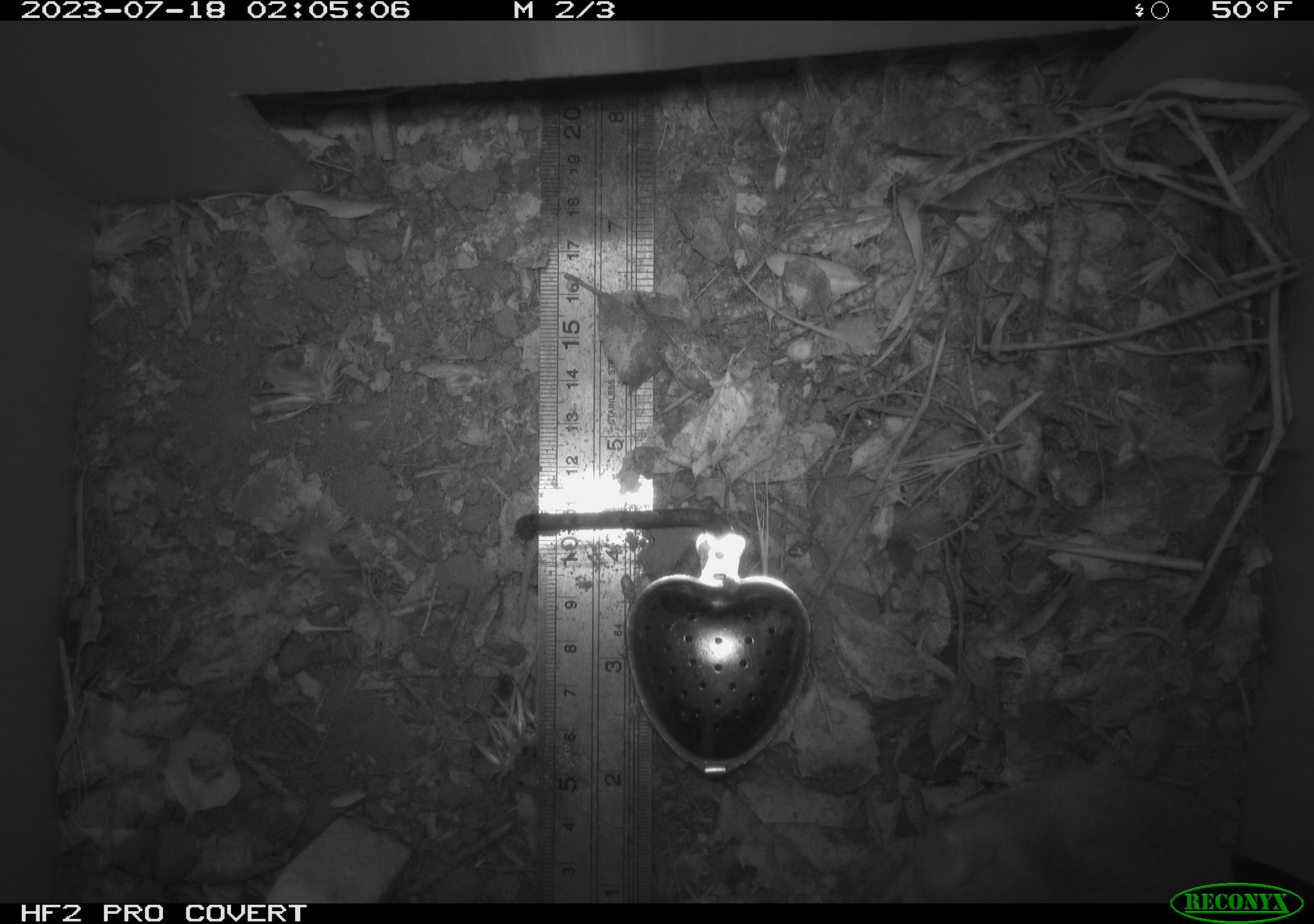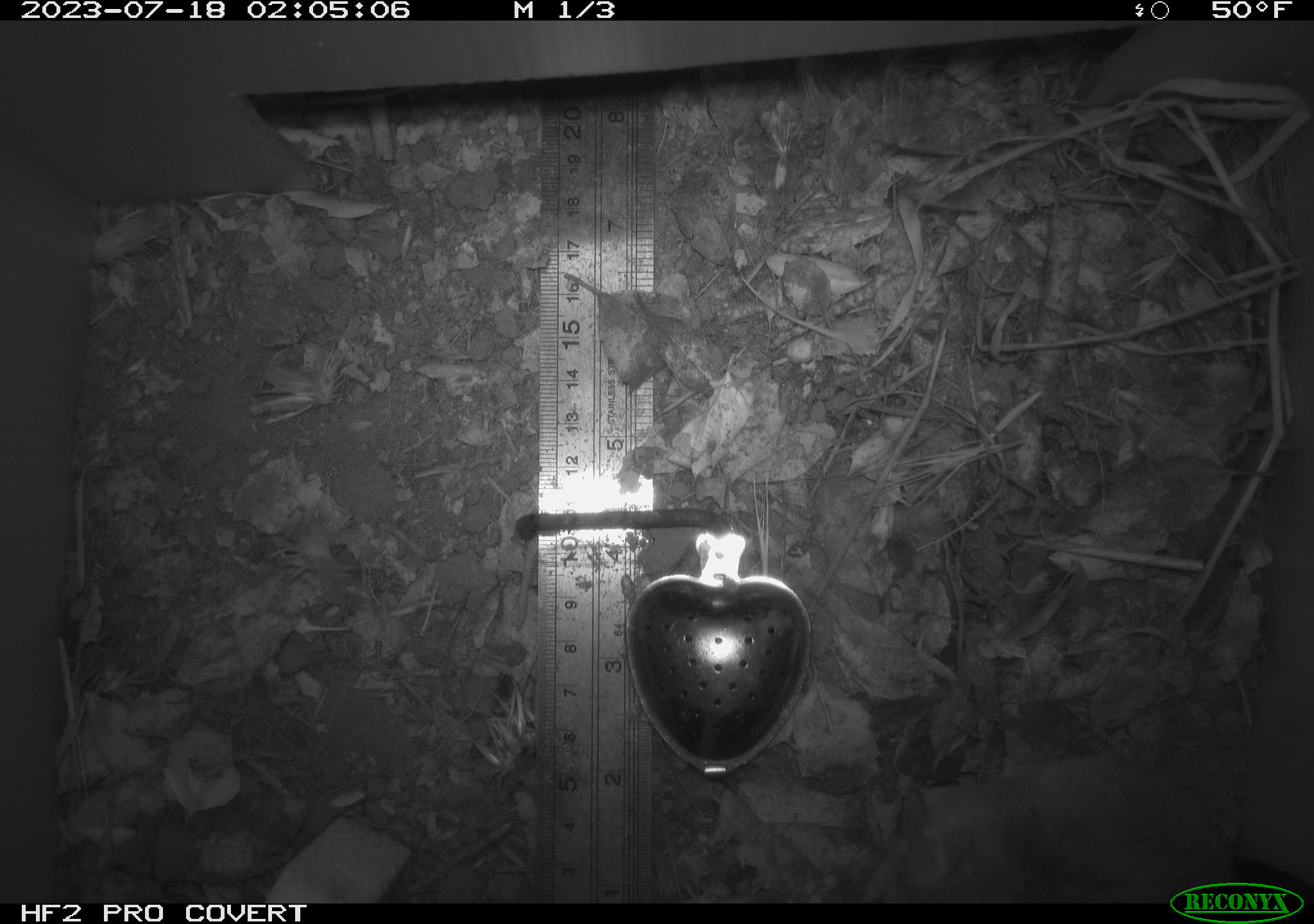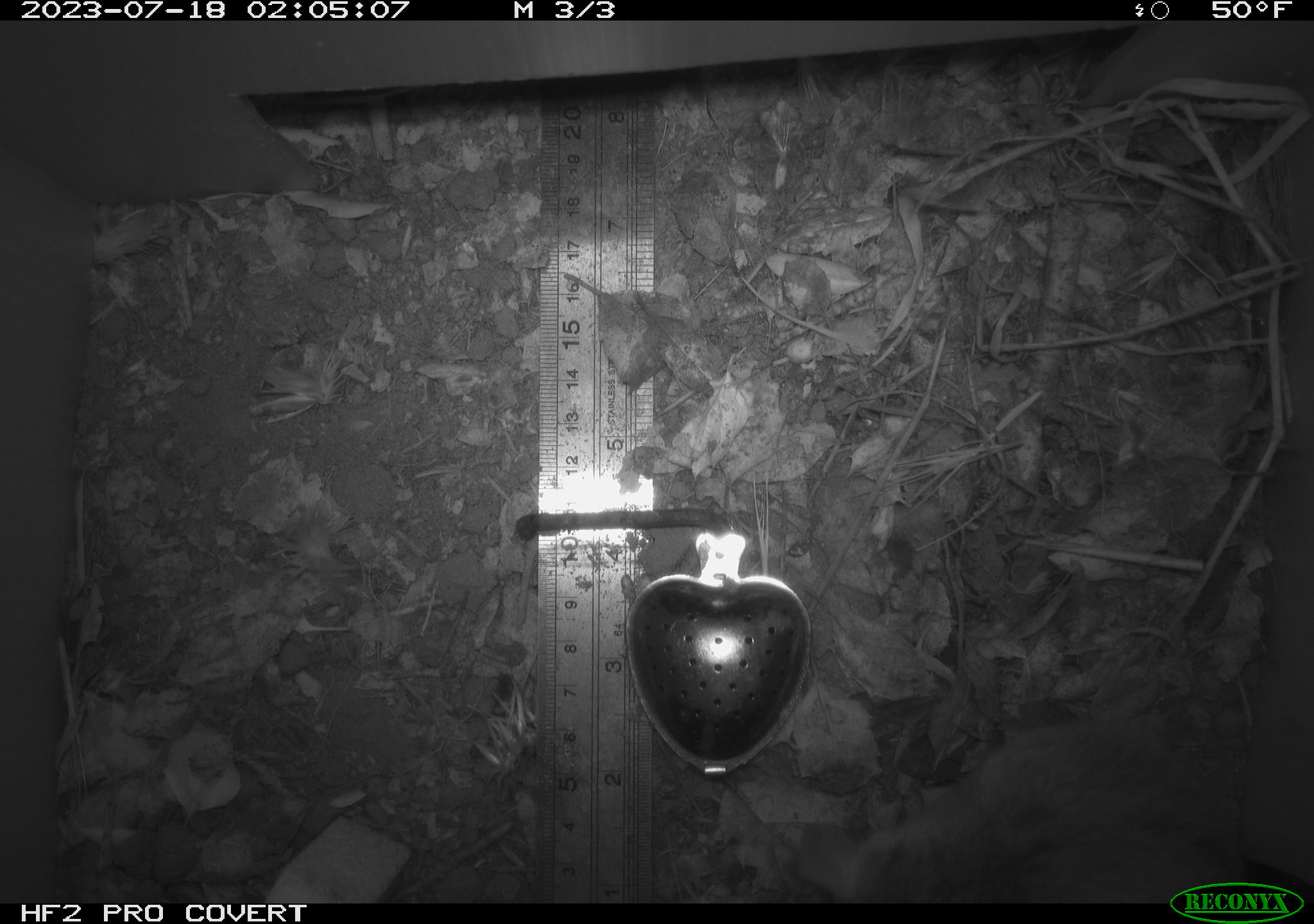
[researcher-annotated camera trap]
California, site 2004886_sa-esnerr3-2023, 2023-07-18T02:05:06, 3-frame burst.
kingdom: Animalia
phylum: Chordata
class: Mammalia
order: Rodentia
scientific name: Rodentia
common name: mouse species